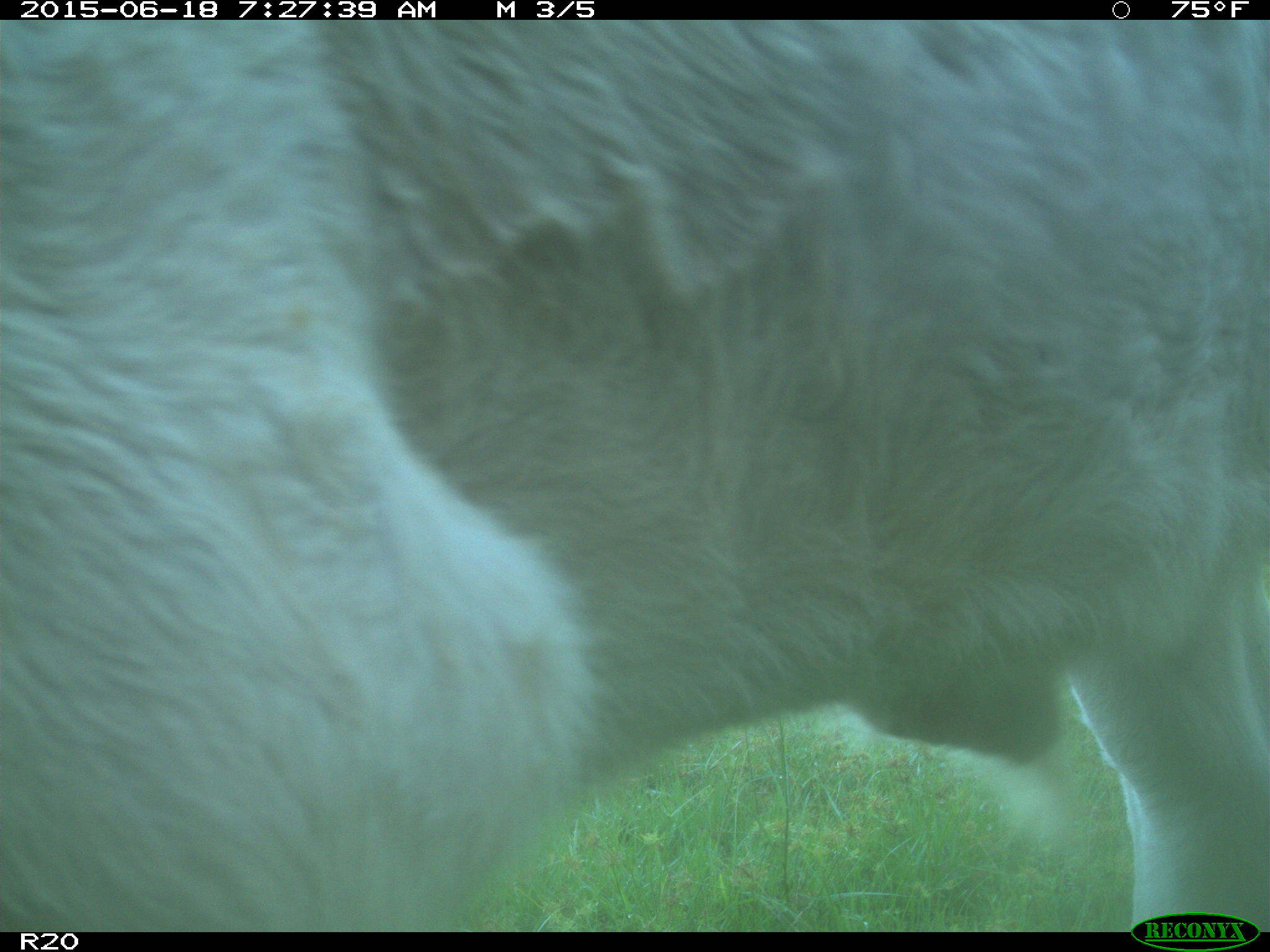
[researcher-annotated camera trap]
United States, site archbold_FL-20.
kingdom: Animalia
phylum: Chordata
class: Mammalia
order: Artiodactyla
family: Bovidae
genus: Bos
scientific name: Bos taurus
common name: domestic cow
Bos taurus (domestic cow).